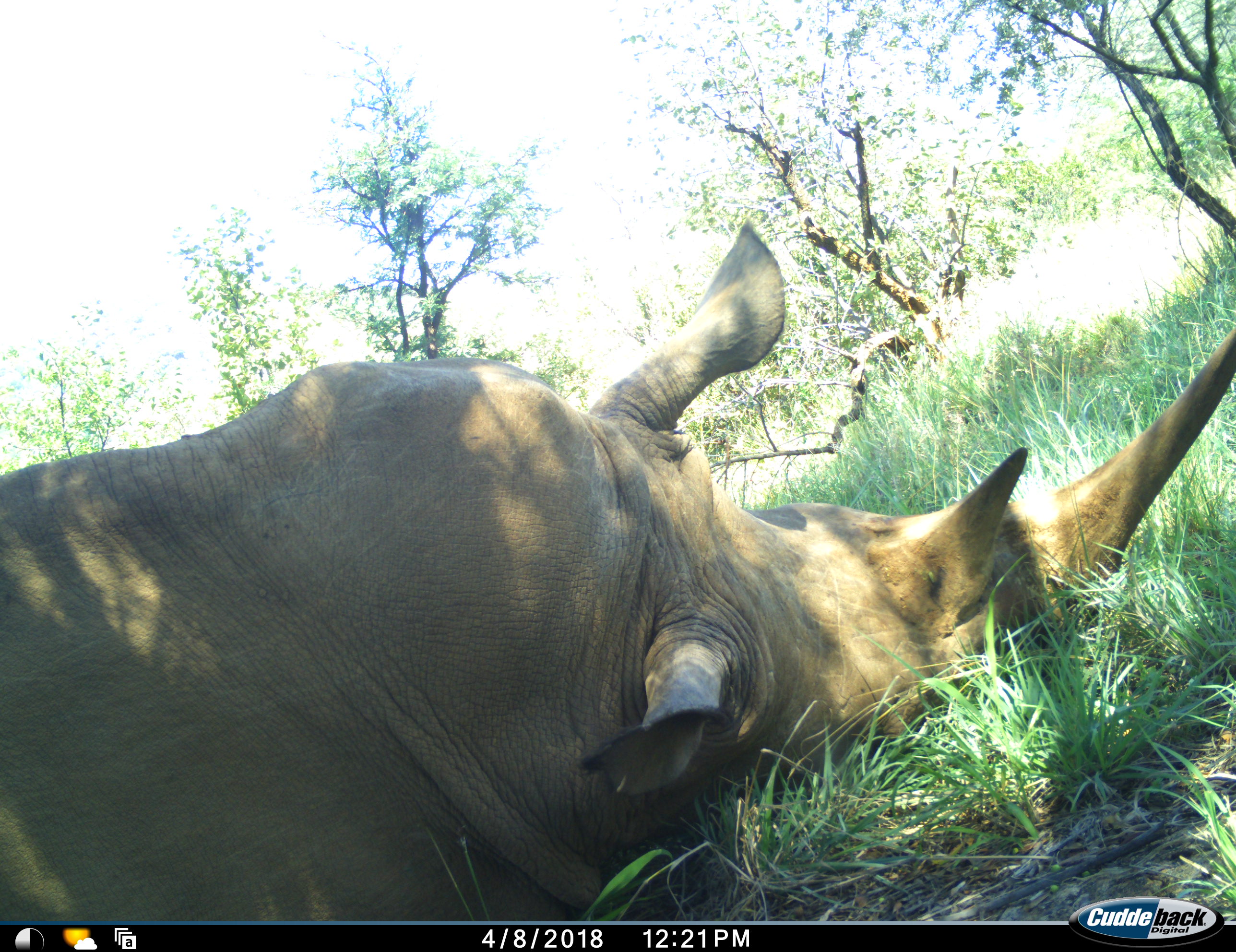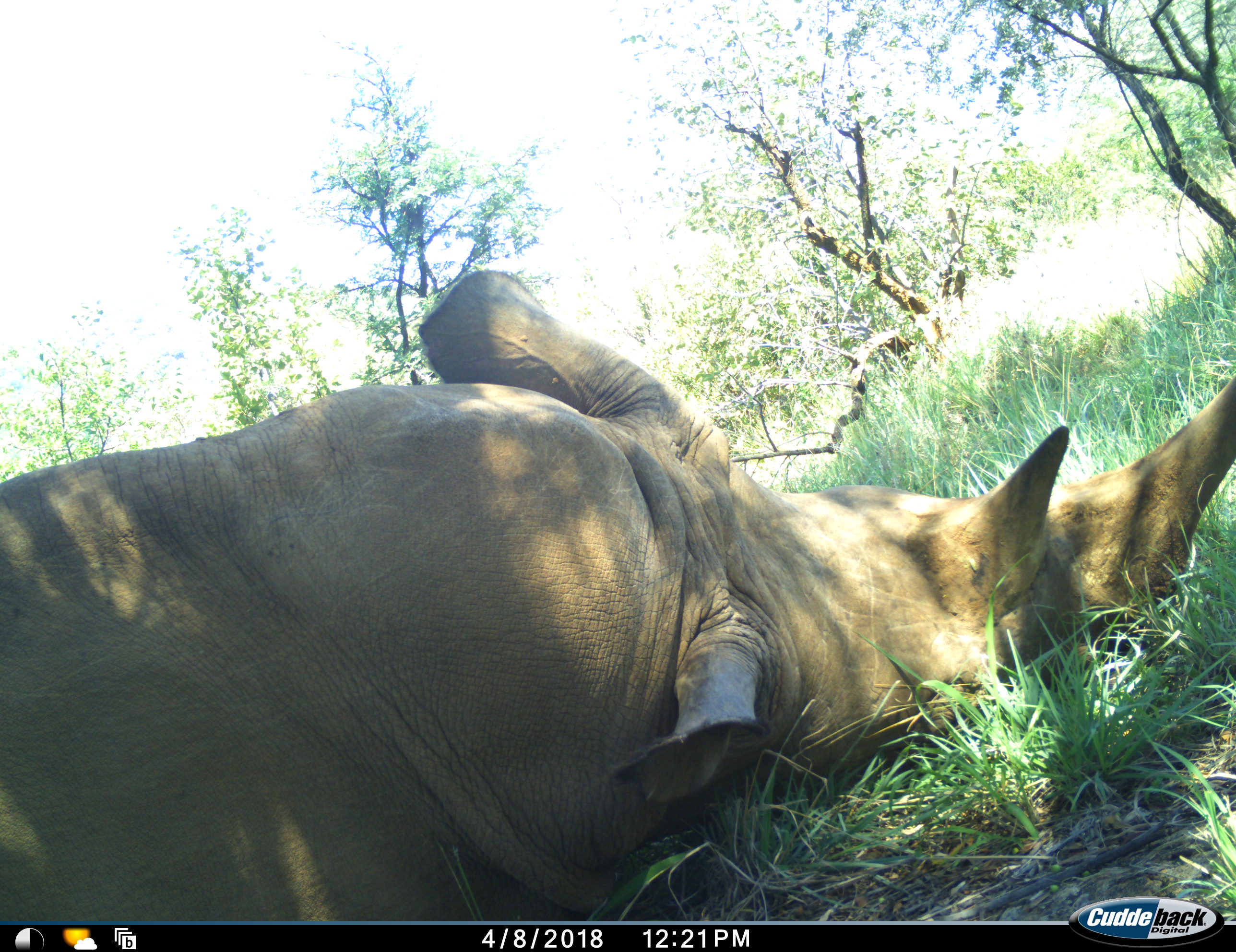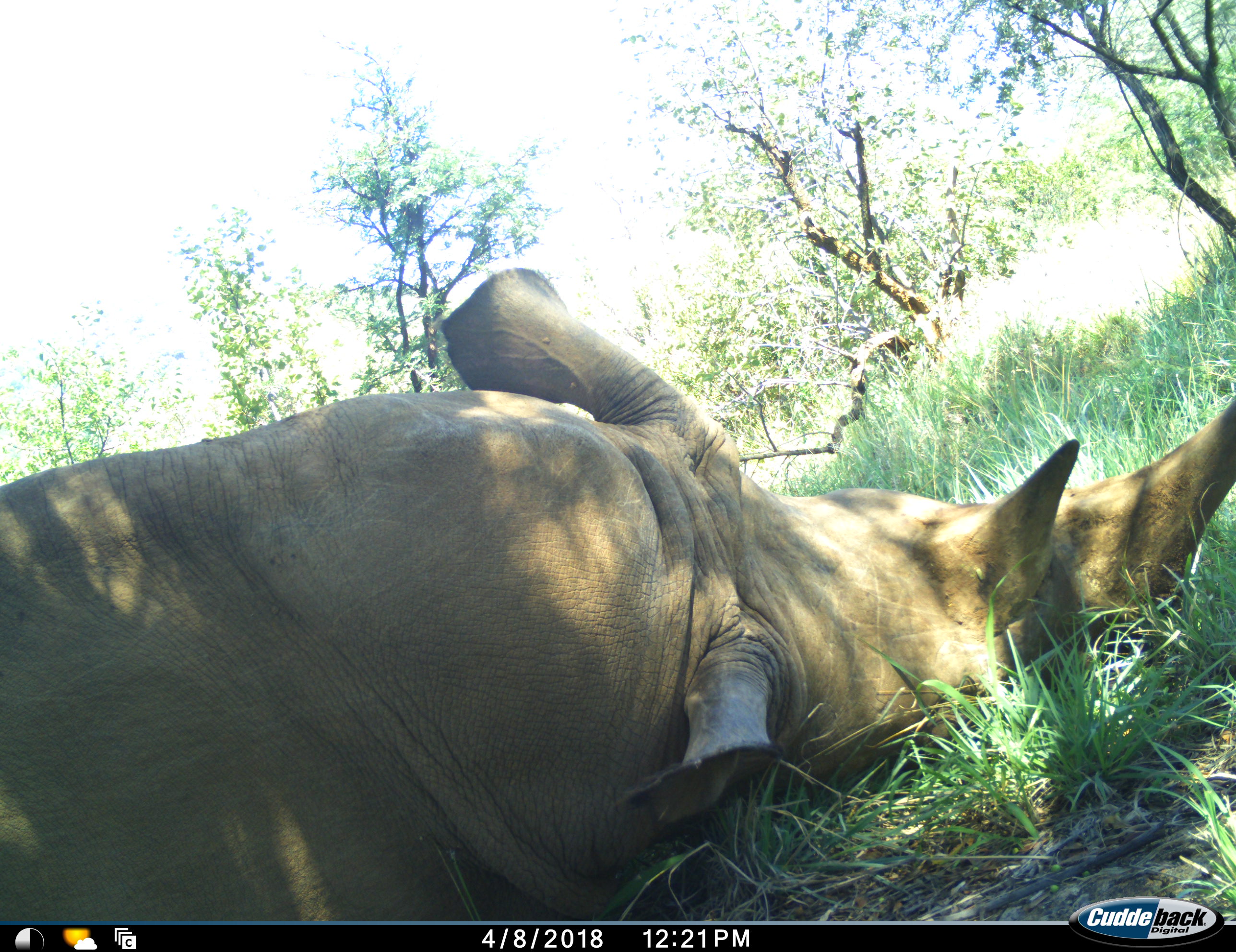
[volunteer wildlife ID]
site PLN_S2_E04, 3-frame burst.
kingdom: Animalia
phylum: Chordata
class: Mammalia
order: Perissodactyla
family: Rhinocerotidae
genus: Ceratotherium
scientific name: Ceratotherium simum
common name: white rhinoceros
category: rhinoceroswhite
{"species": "rhinoceroswhite (white rhinoceros) (Ceratotherium simum)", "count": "1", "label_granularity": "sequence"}